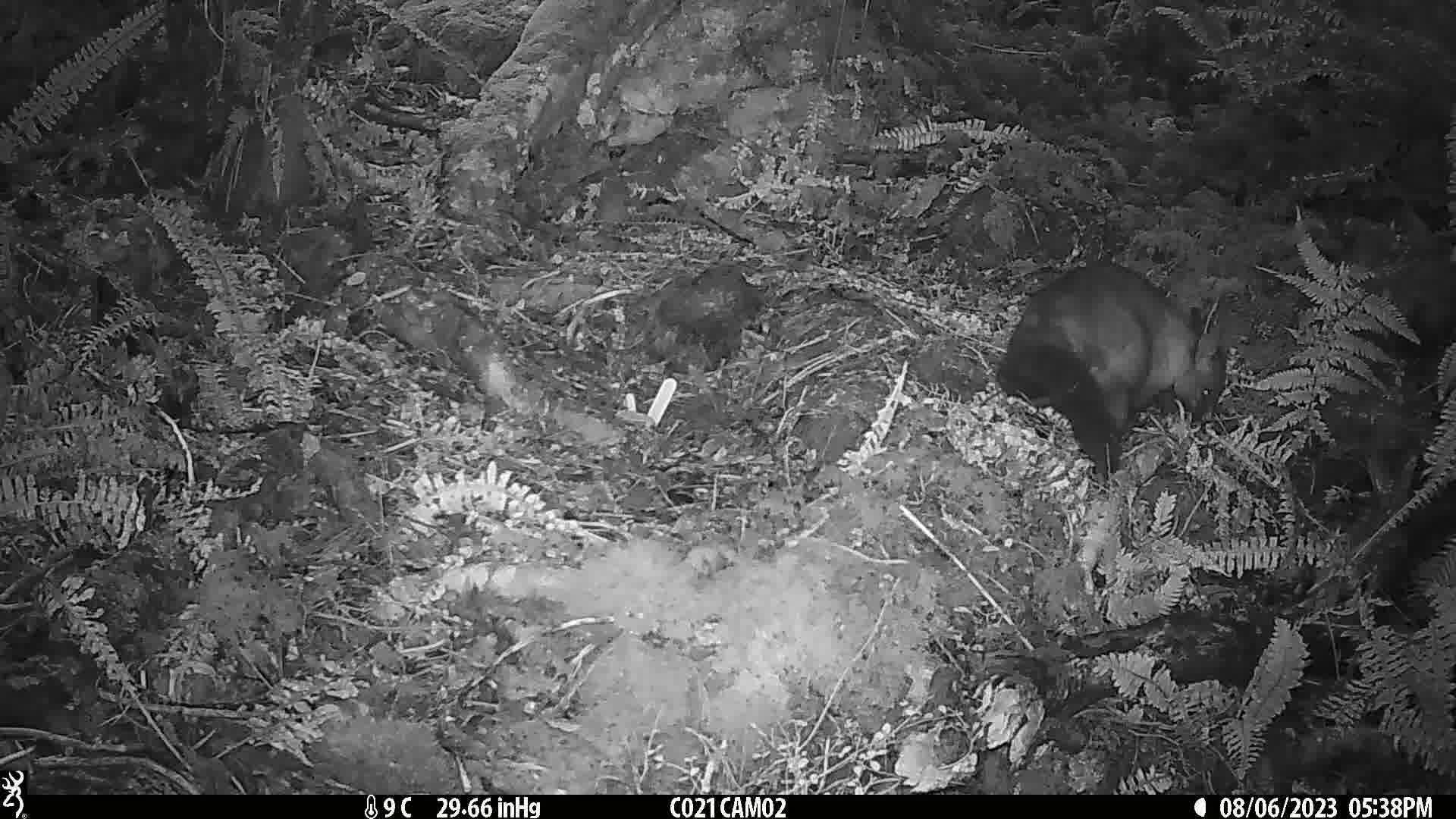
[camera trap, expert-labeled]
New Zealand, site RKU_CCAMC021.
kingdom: Animalia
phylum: Chordata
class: Mammalia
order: Diprotodontia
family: Phalangeridae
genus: Trichosurus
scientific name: Trichosurus vulpecula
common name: common brushtail possum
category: possum